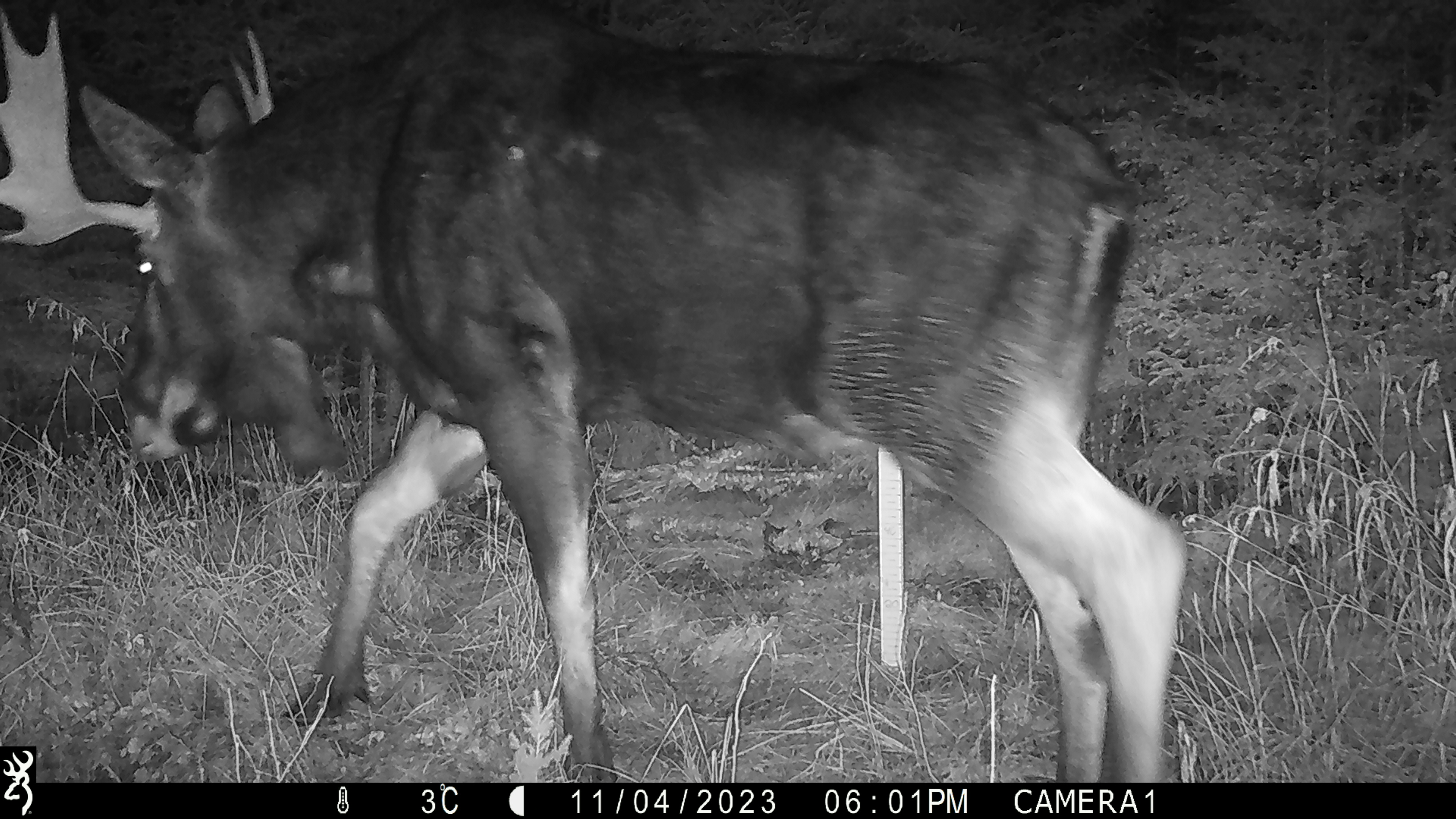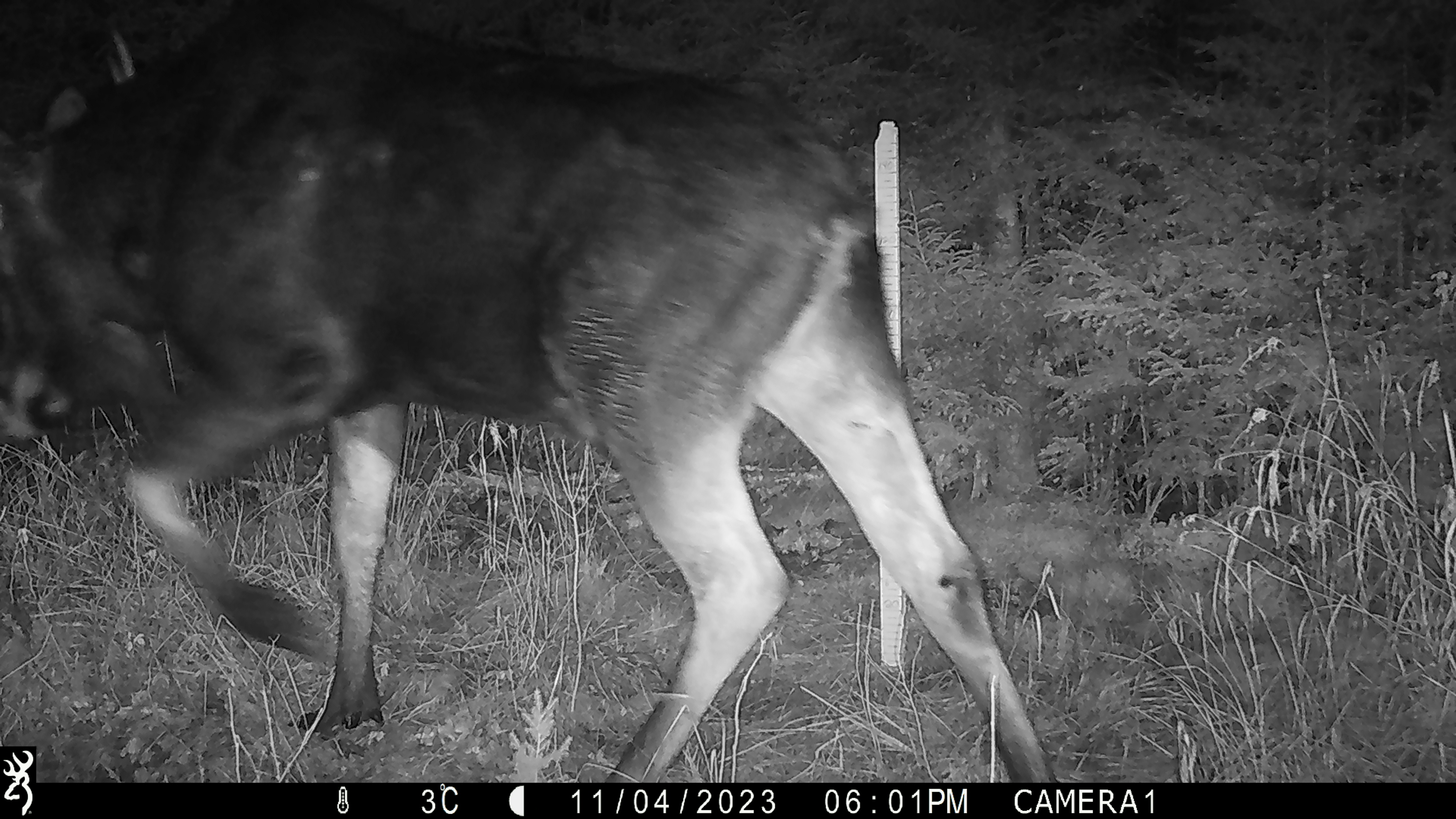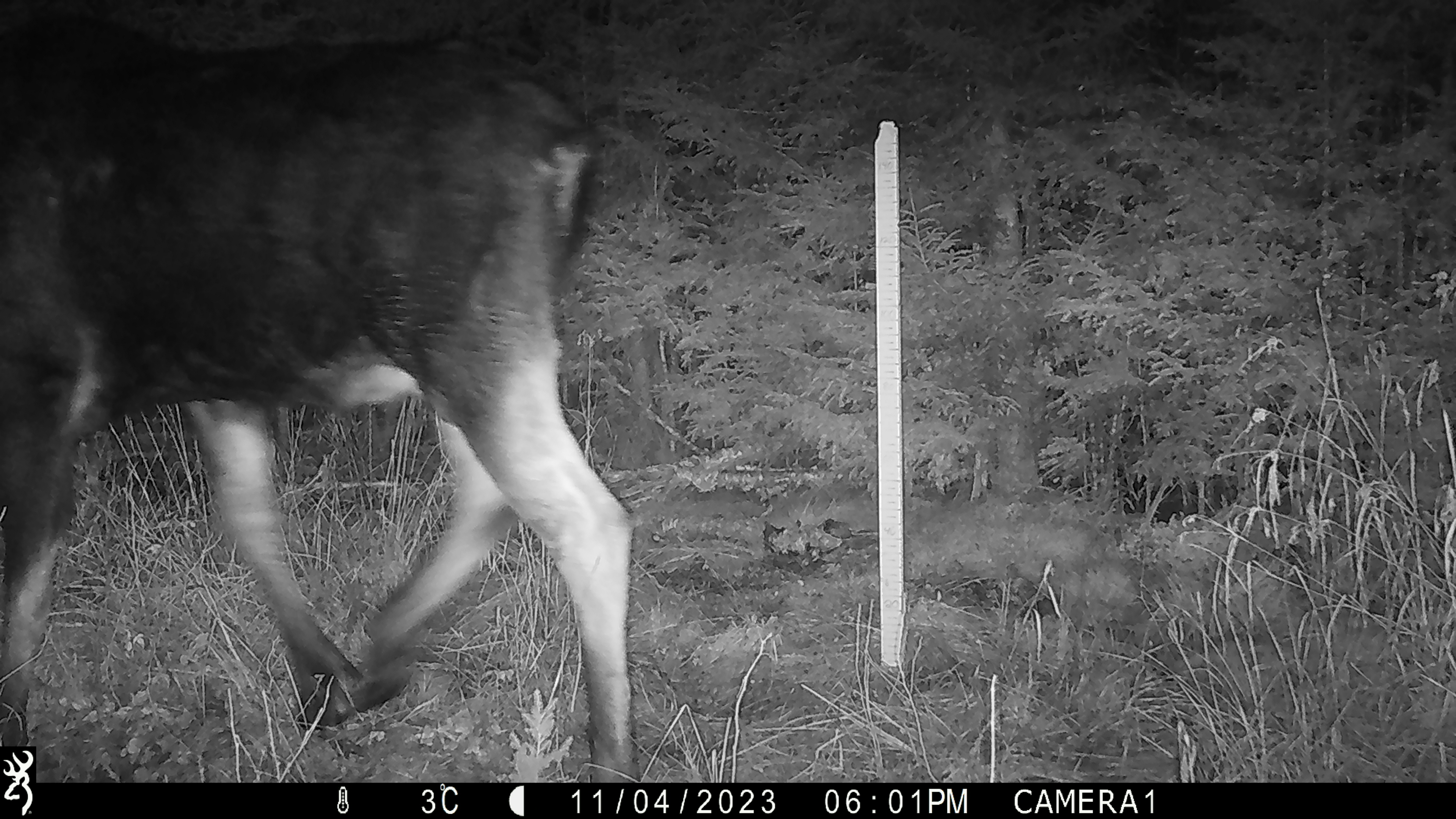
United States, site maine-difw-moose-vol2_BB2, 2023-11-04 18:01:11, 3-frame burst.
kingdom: Animalia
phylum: Chordata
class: Mammalia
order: Artiodactyla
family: Cervidae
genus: Alces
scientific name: Alces alces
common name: moose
Moose (Alces alces).